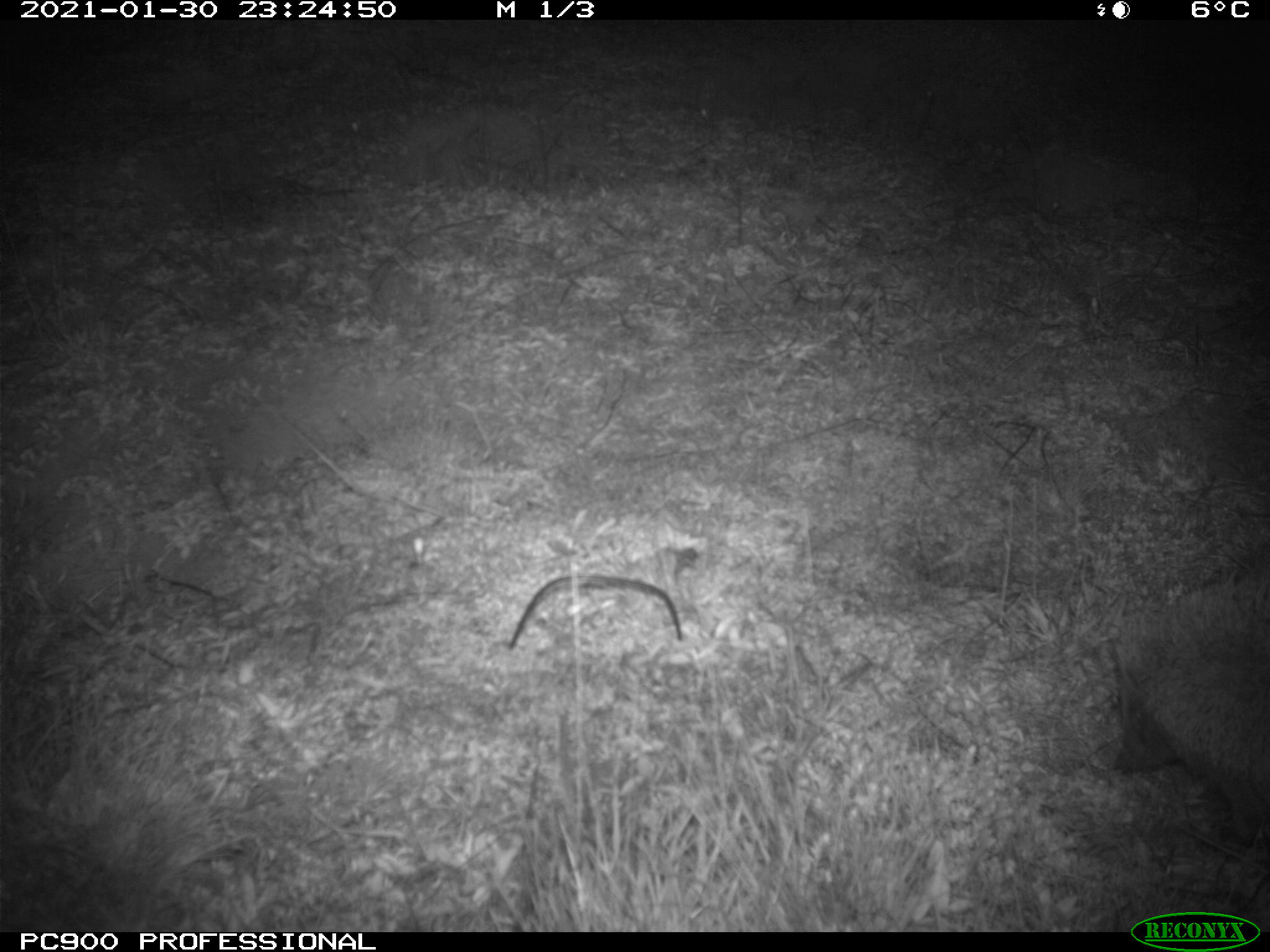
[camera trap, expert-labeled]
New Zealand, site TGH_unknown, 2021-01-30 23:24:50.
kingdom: Animalia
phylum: Chordata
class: Mammalia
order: Eulipotyphla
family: Erinaceidae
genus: Erinaceus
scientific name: Erinaceus europaeus europaeus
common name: european hedgehog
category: hedgehog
Hedgehog (european hedgehog) (Erinaceus europaeus europaeus).